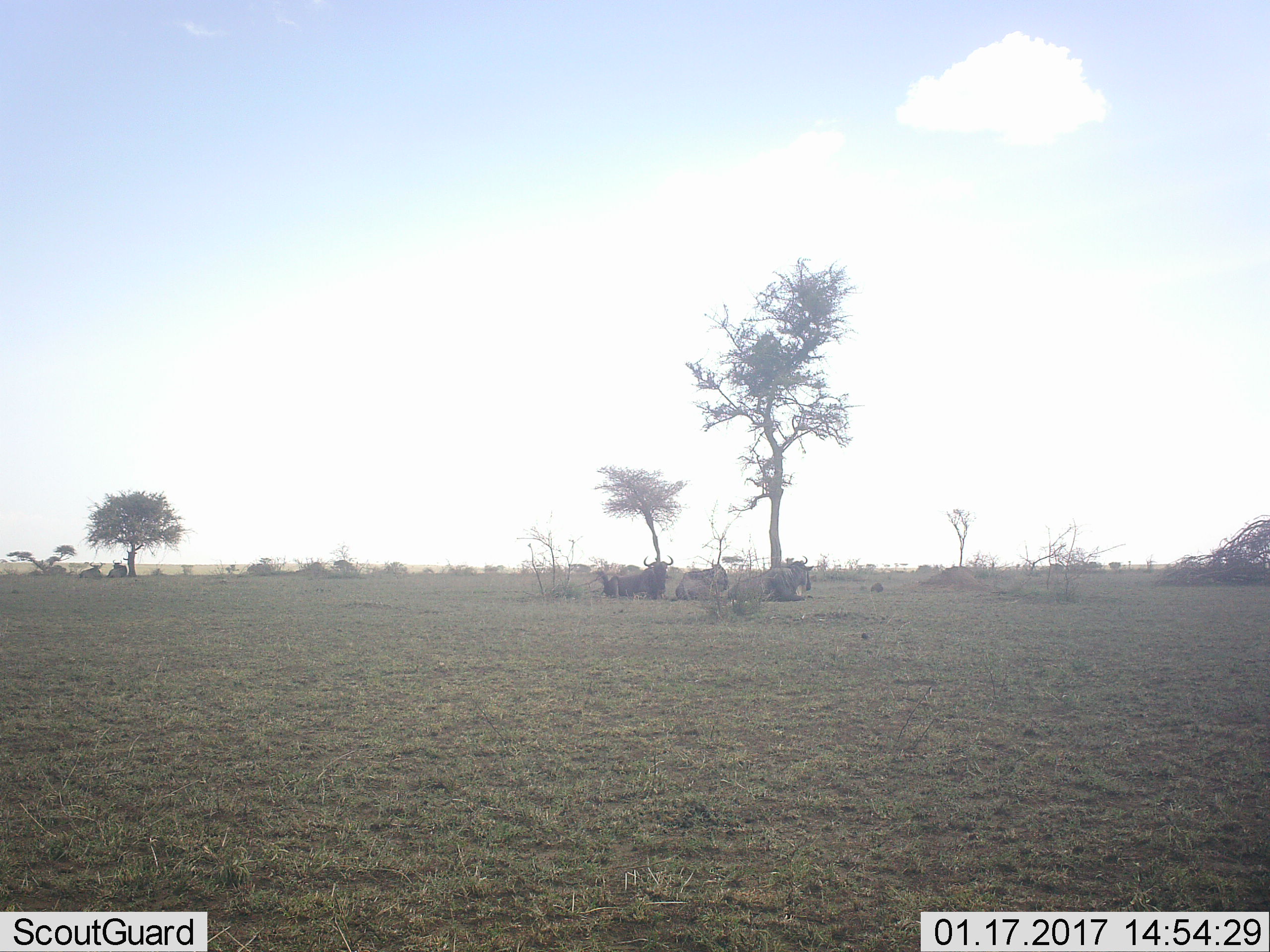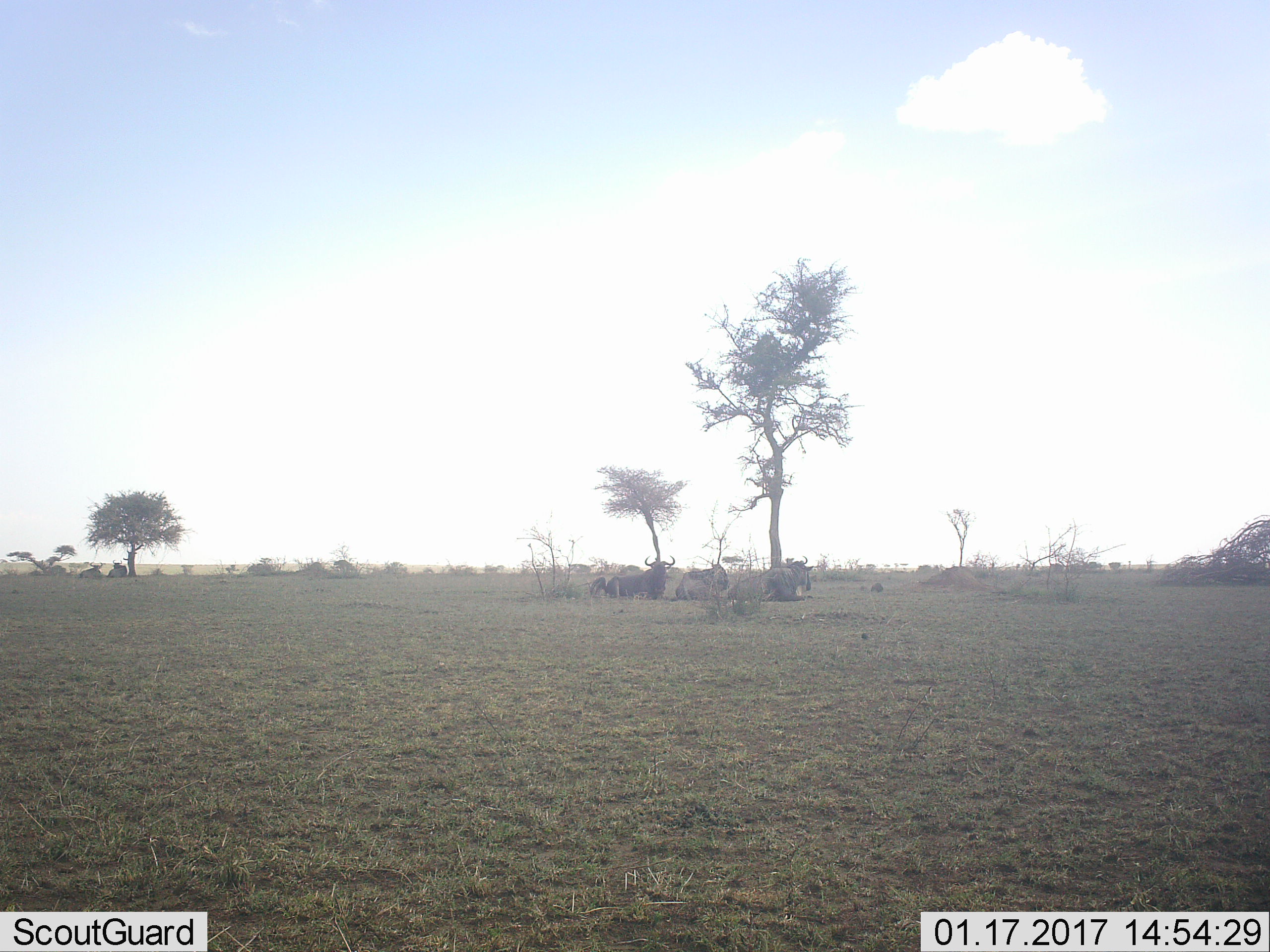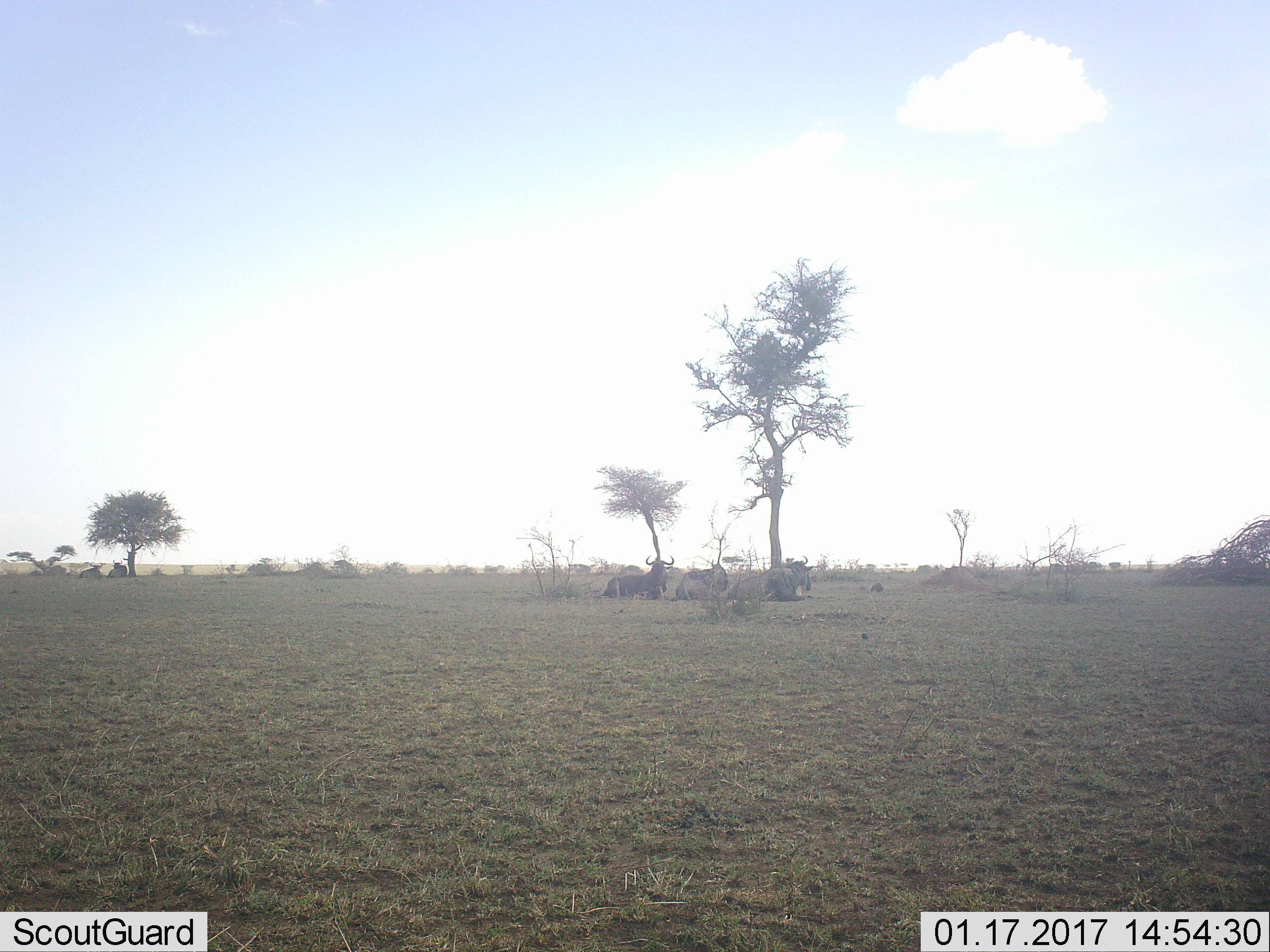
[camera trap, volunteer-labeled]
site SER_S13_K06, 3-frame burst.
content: unidentified animal